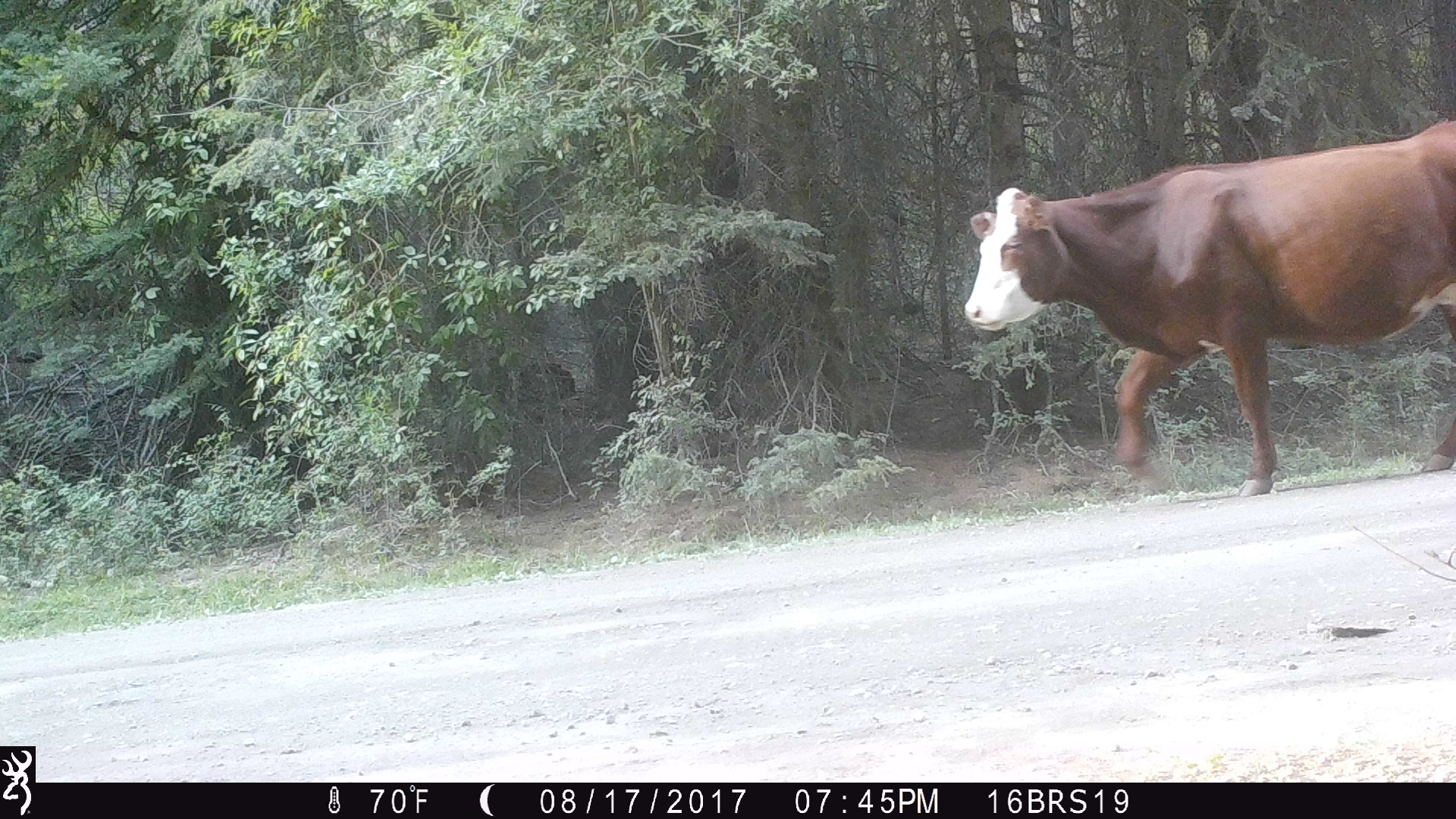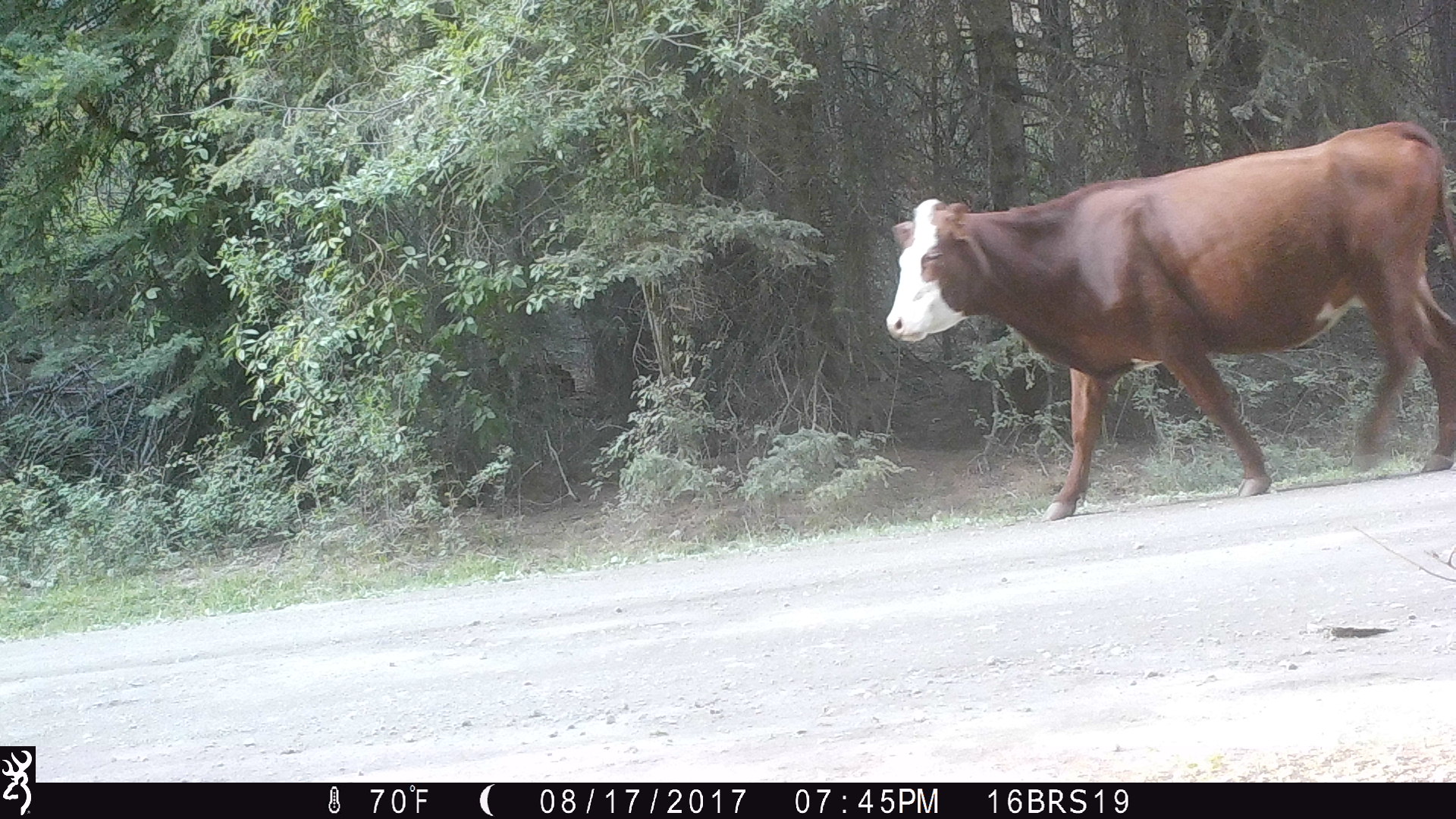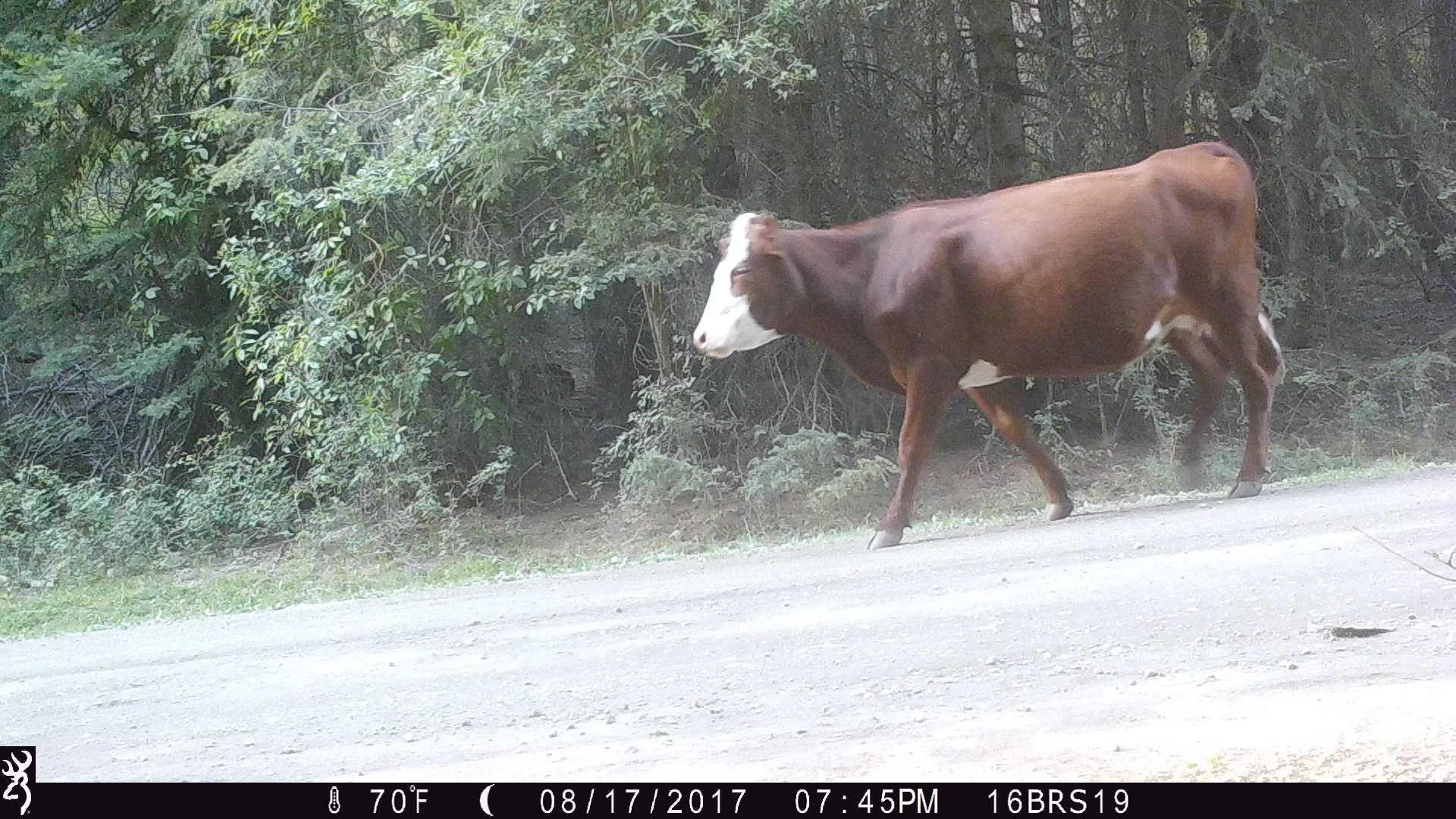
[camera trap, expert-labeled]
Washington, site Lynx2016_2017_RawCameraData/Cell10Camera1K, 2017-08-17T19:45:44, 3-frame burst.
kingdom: Animalia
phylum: Chordata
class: Mammalia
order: Artiodactyla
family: Bovidae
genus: Bos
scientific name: Bos taurus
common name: domestic cattle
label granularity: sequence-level